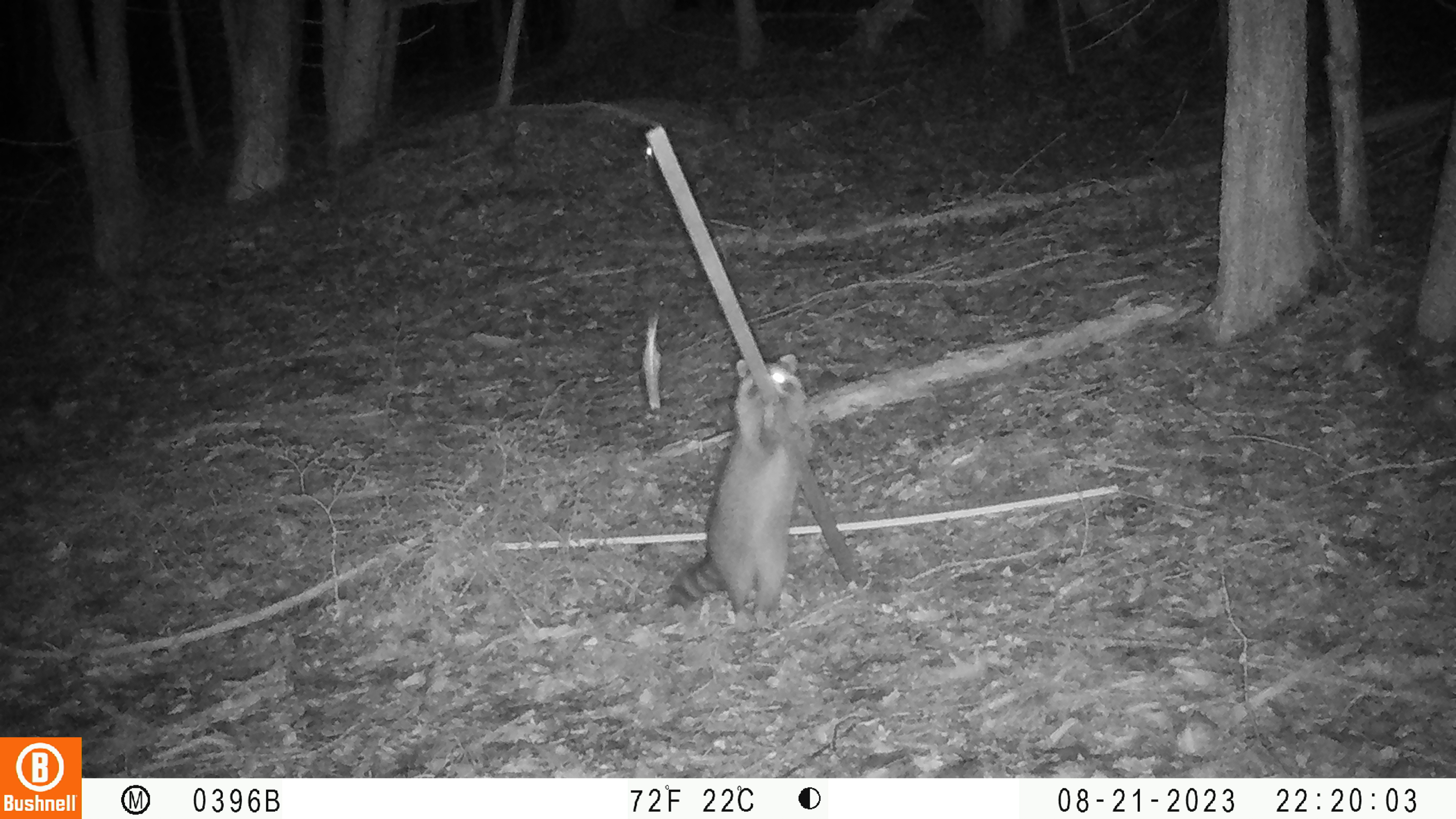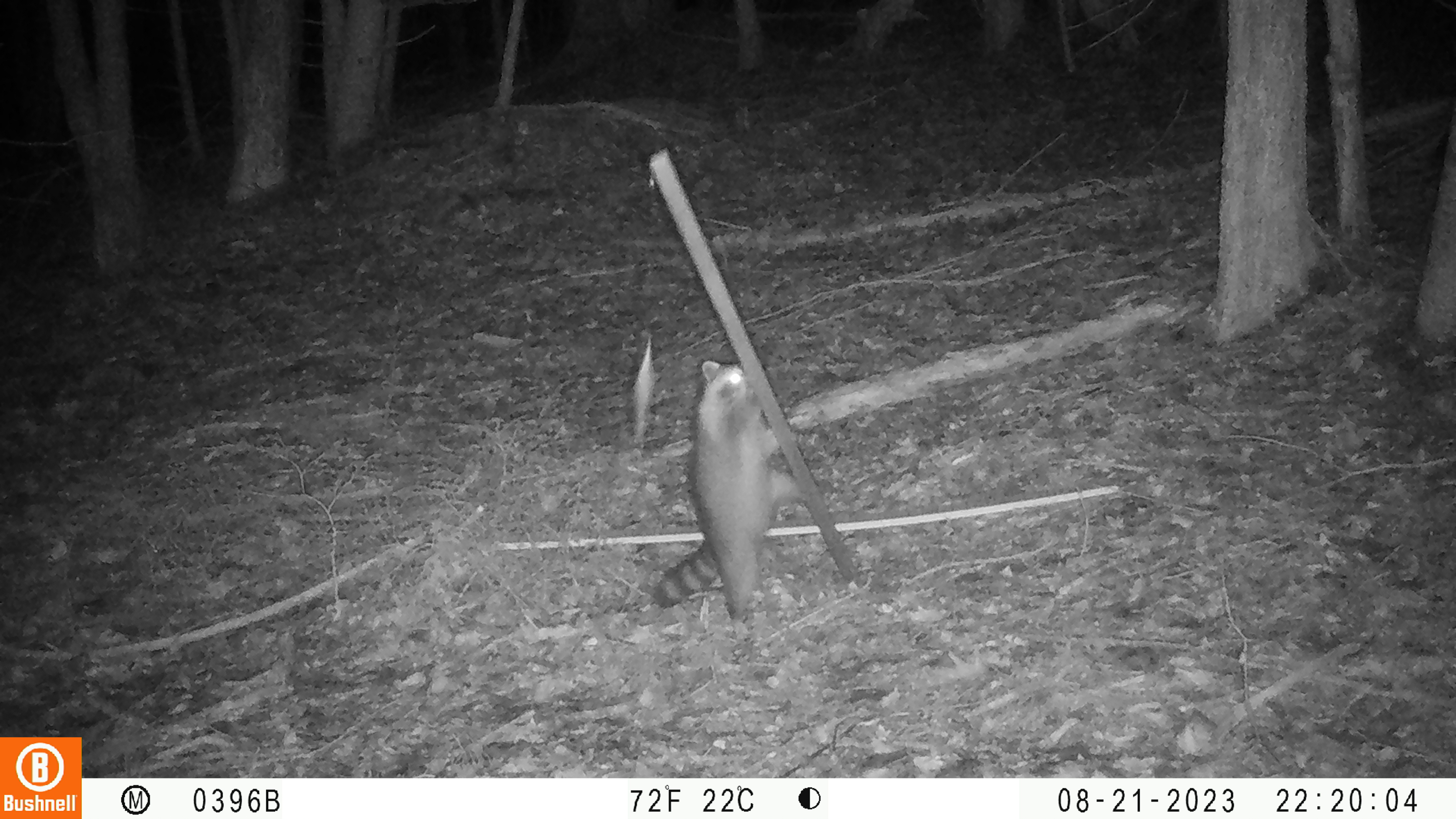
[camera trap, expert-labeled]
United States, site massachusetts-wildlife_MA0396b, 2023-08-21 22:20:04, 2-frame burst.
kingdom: Animalia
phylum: Chordata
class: Mammalia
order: Carnivora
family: Procyonidae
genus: Procyon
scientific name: Procyon lotor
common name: raccoon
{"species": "raccoon (Procyon lotor)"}